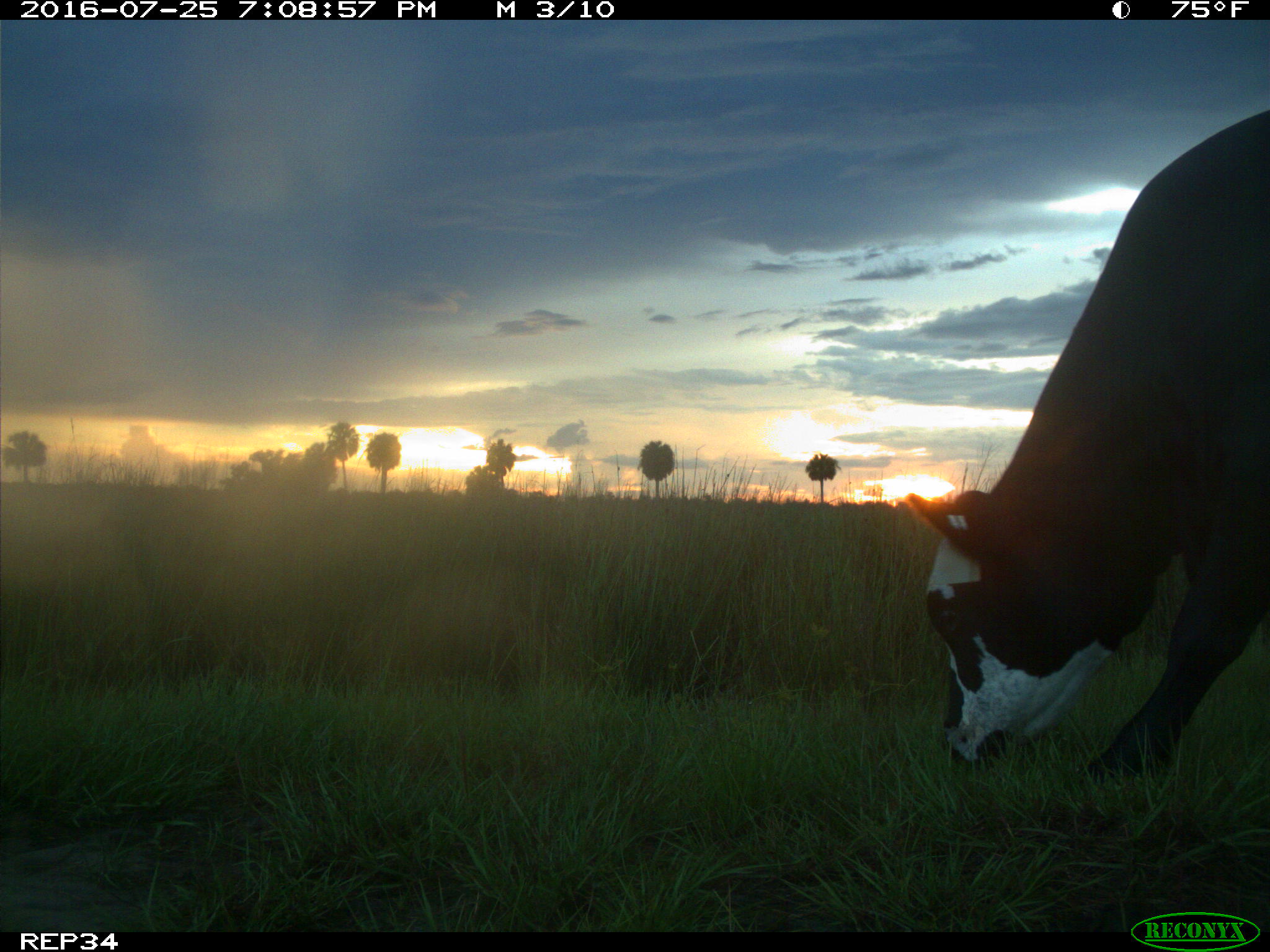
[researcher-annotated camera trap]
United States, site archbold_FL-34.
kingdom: Animalia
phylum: Chordata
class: Mammalia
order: Artiodactyla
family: Bovidae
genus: Bos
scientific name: Bos taurus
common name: domestic cow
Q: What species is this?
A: Bos taurus (domestic cow).